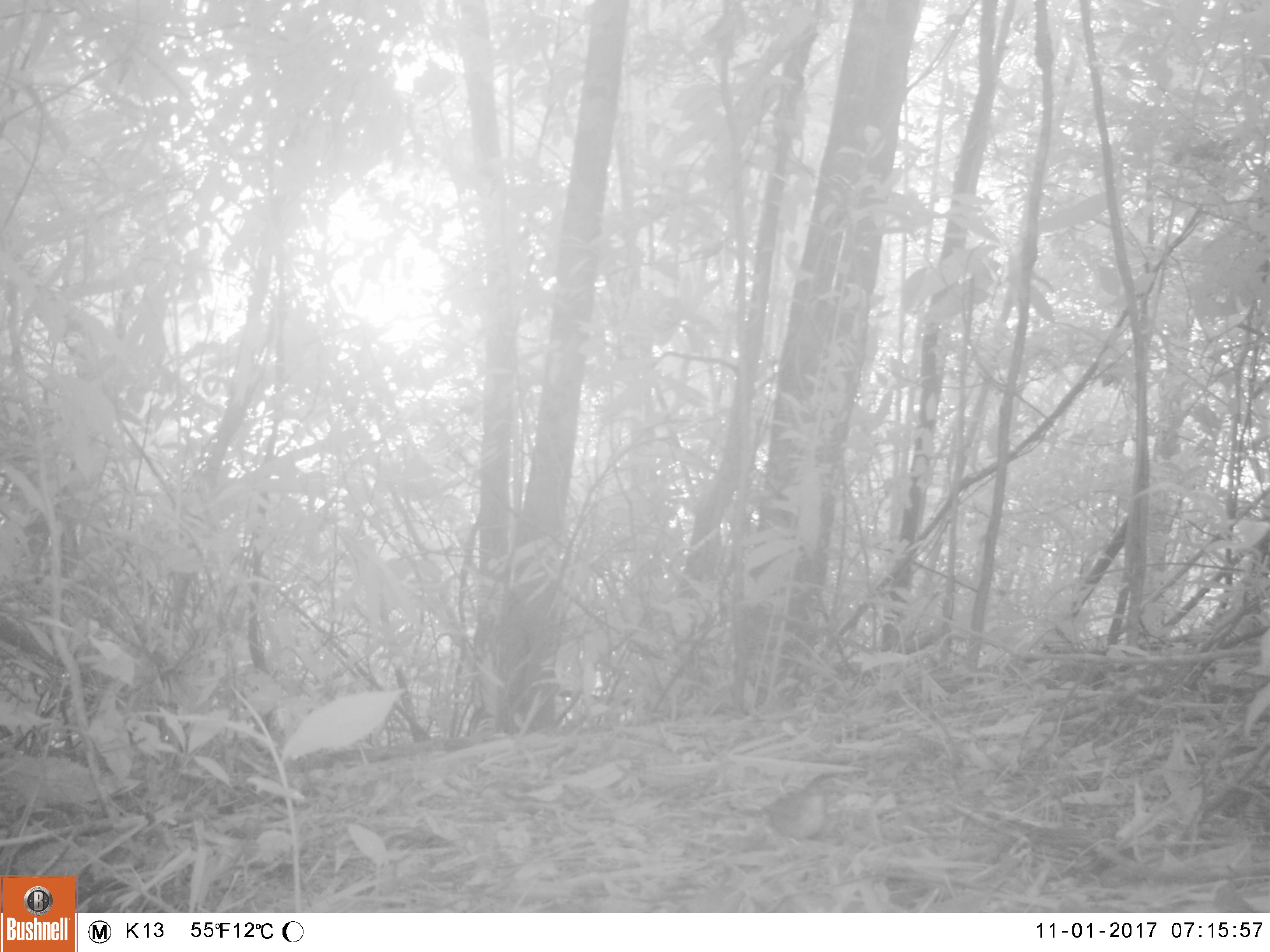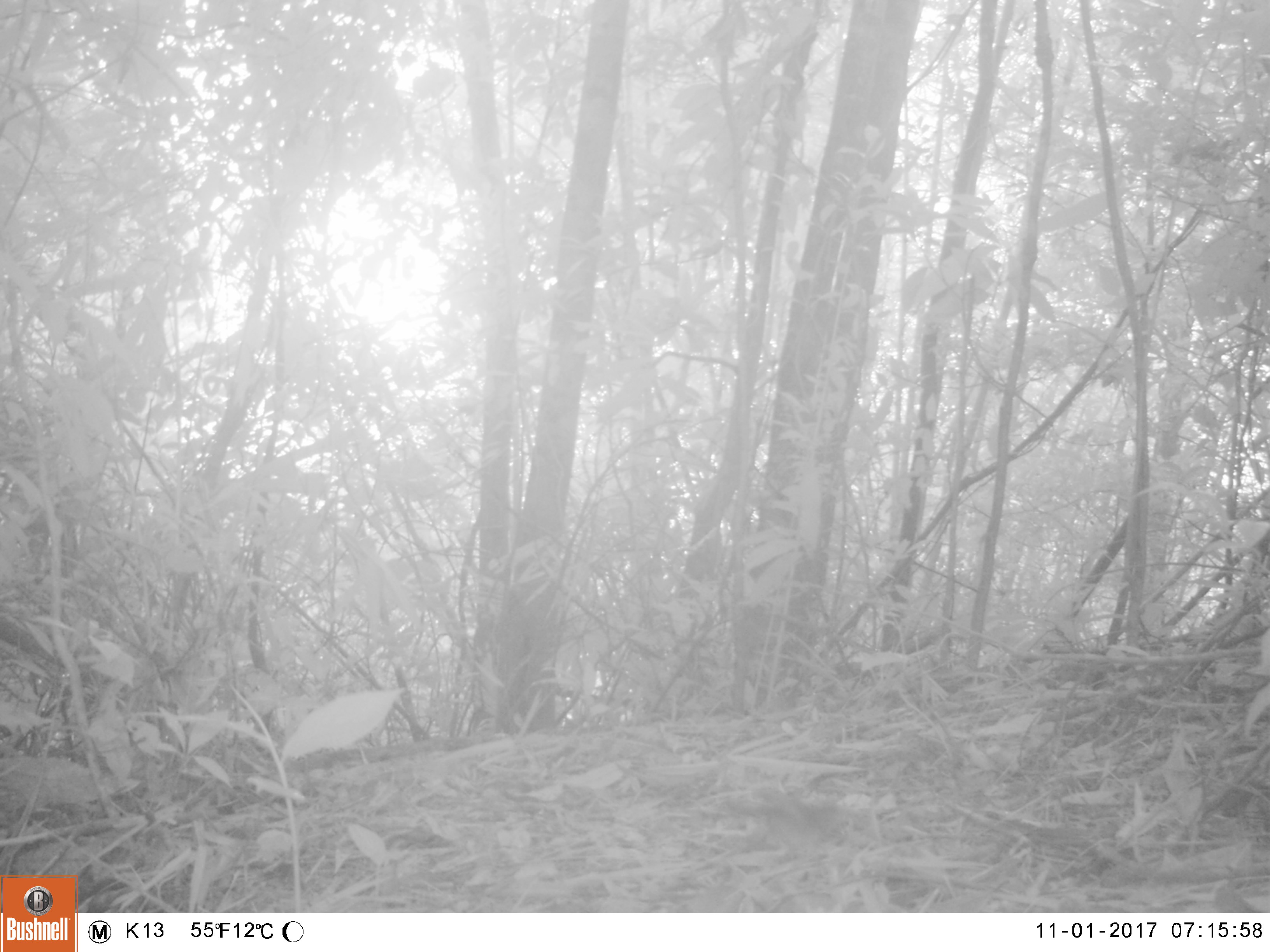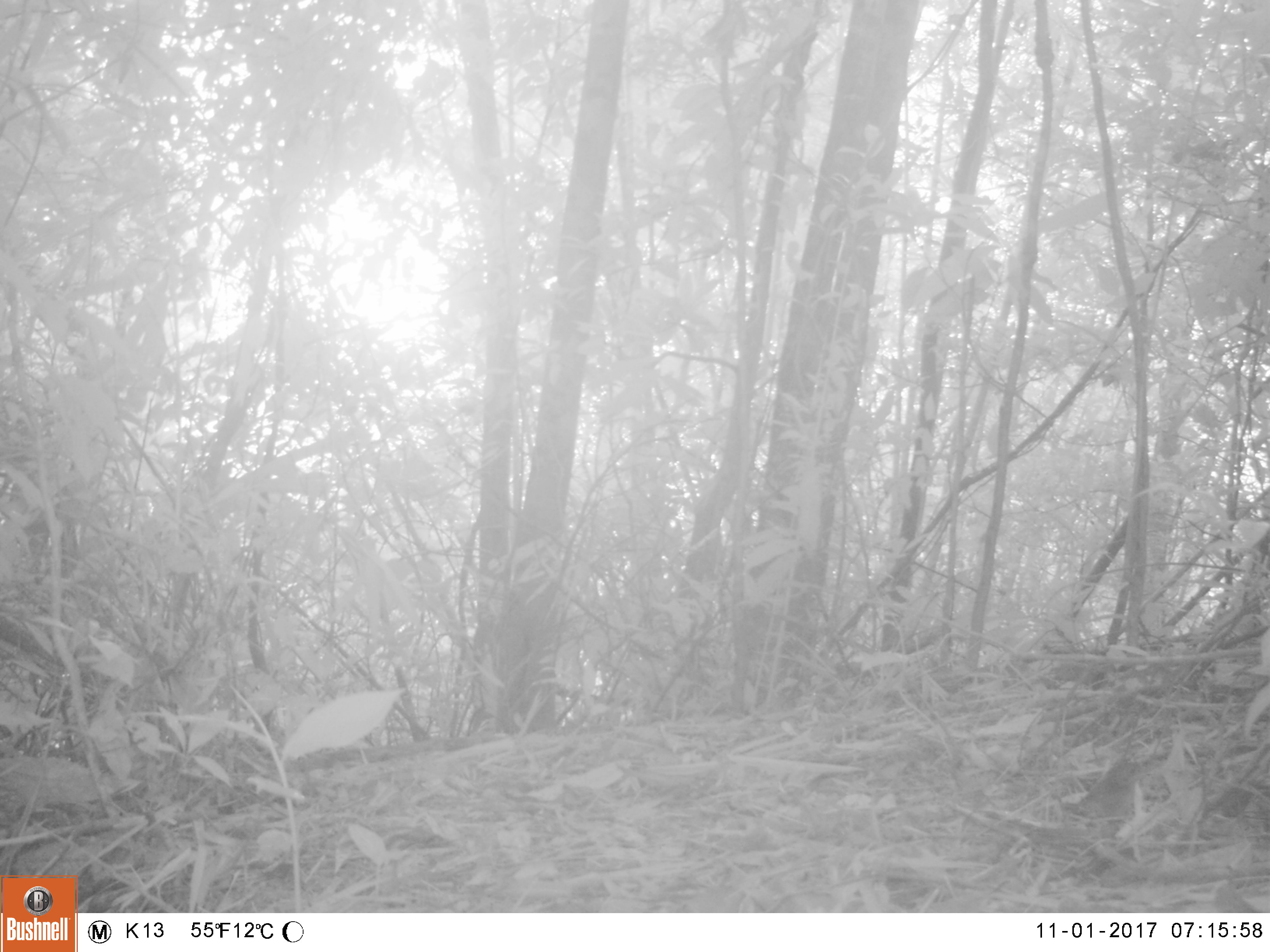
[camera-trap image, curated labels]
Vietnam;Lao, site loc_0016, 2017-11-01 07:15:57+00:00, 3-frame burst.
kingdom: Animalia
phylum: Chordata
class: Aves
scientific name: Aves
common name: bird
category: unidentified bird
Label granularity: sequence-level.